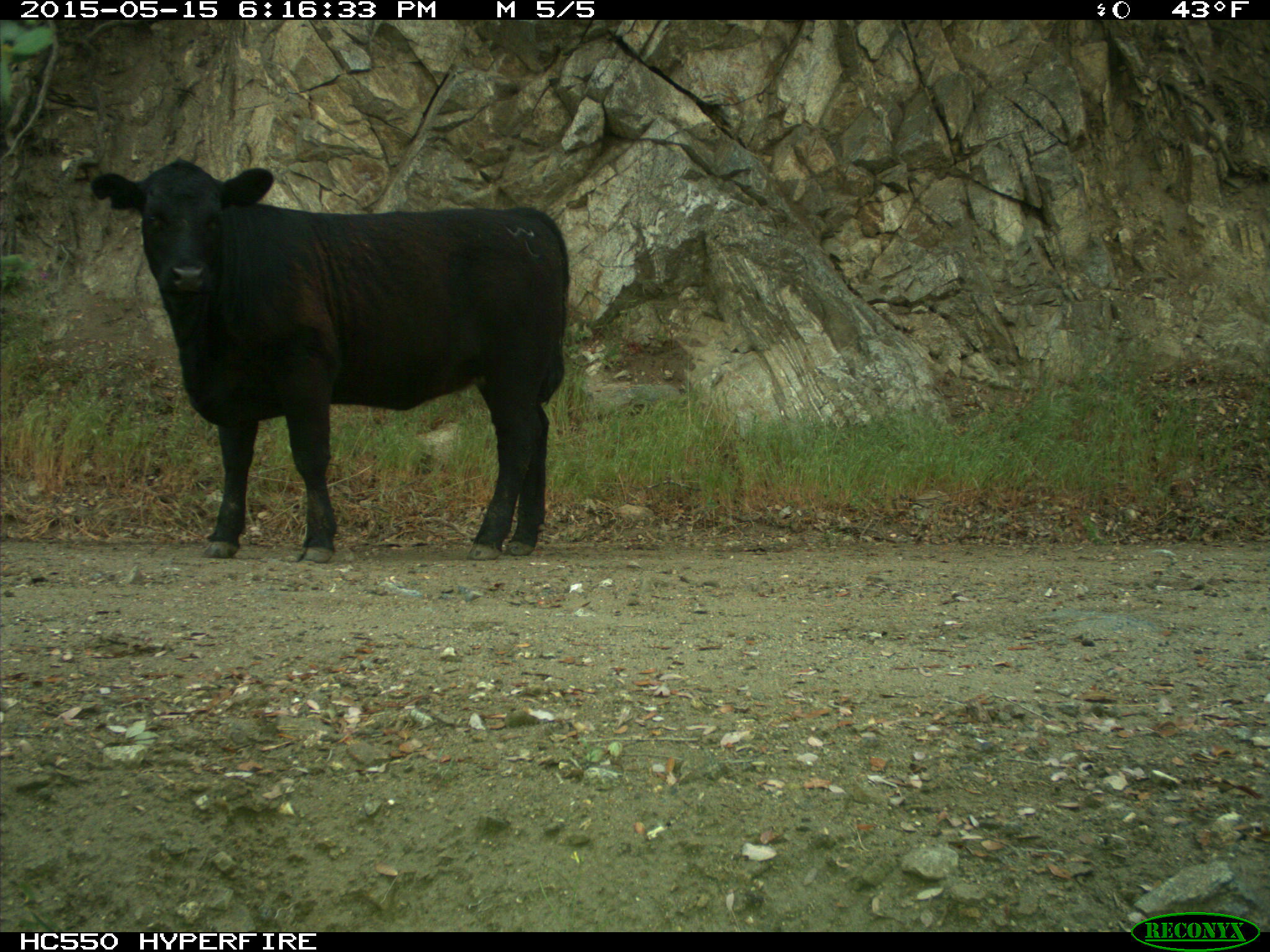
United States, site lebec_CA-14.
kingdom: Animalia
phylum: Chordata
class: Mammalia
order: Artiodactyla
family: Bovidae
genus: Bos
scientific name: Bos taurus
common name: domestic cow